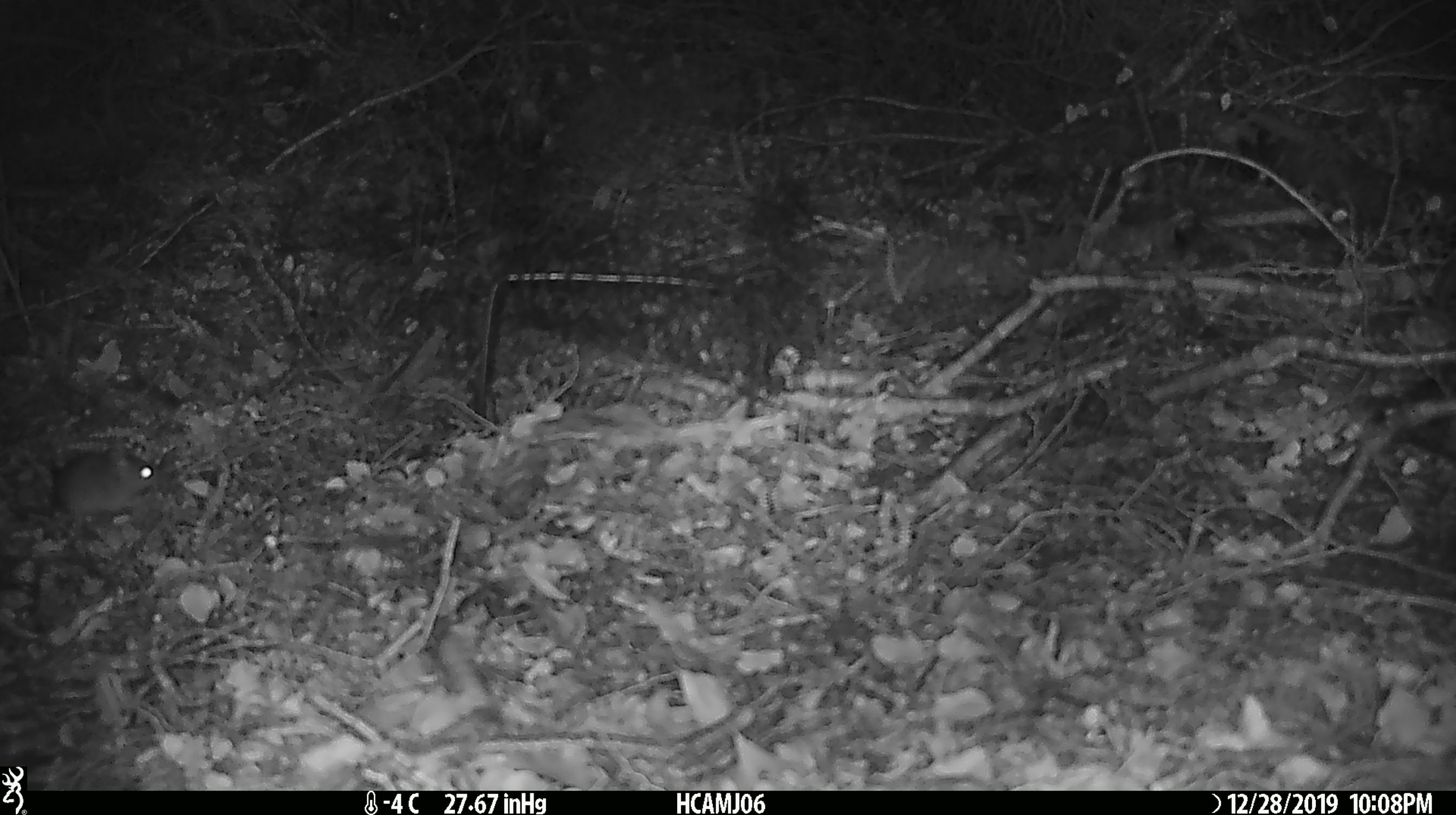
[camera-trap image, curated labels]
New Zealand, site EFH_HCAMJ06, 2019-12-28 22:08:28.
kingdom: Animalia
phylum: Chordata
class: Mammalia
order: Rodentia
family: Muridae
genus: Mus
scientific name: Mus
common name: mouse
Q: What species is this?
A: Mouse (Mus).